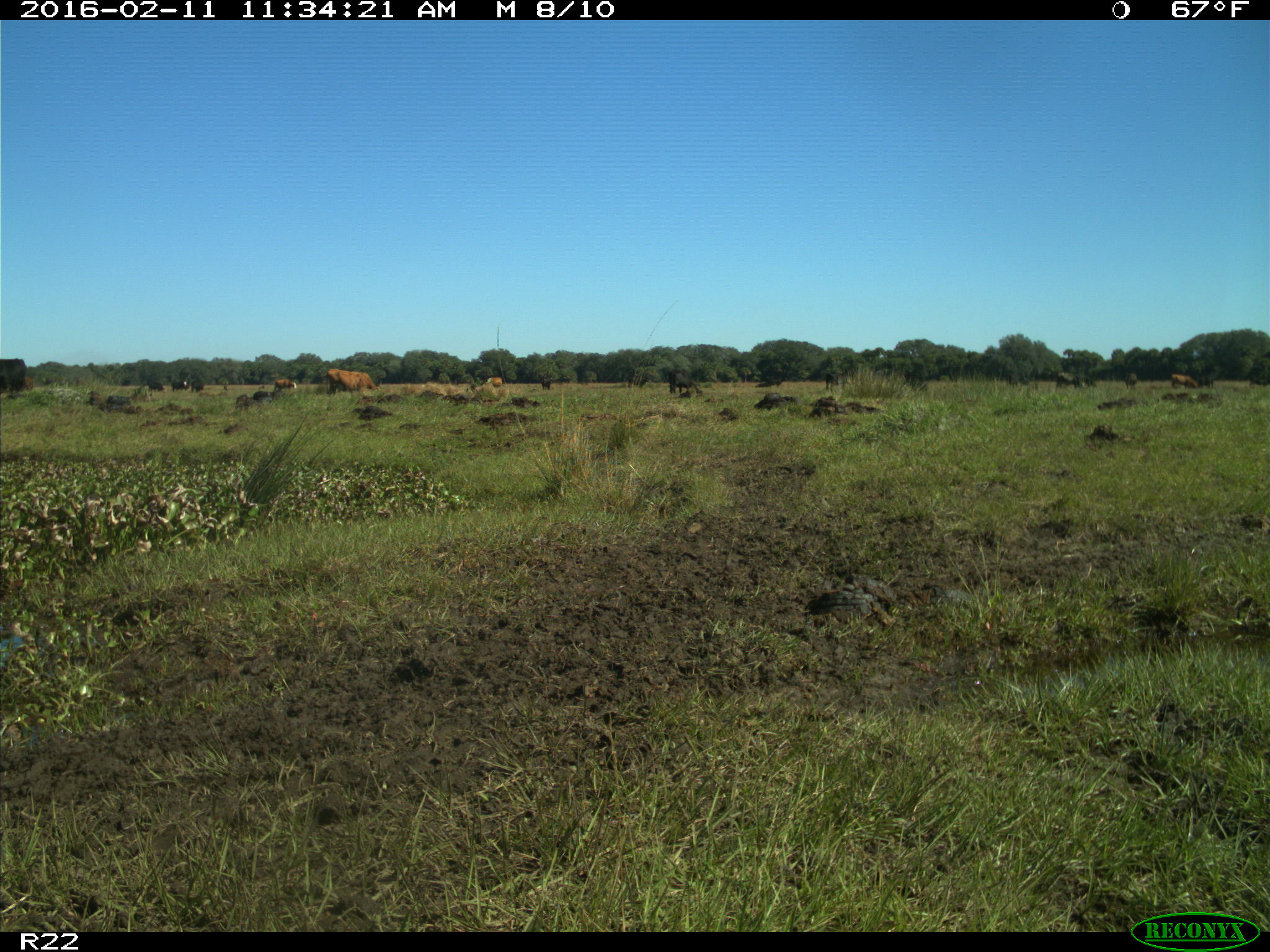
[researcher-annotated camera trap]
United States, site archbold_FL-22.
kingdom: Animalia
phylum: Chordata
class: Mammalia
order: Artiodactyla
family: Bovidae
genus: Bos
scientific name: Bos taurus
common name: domestic cow